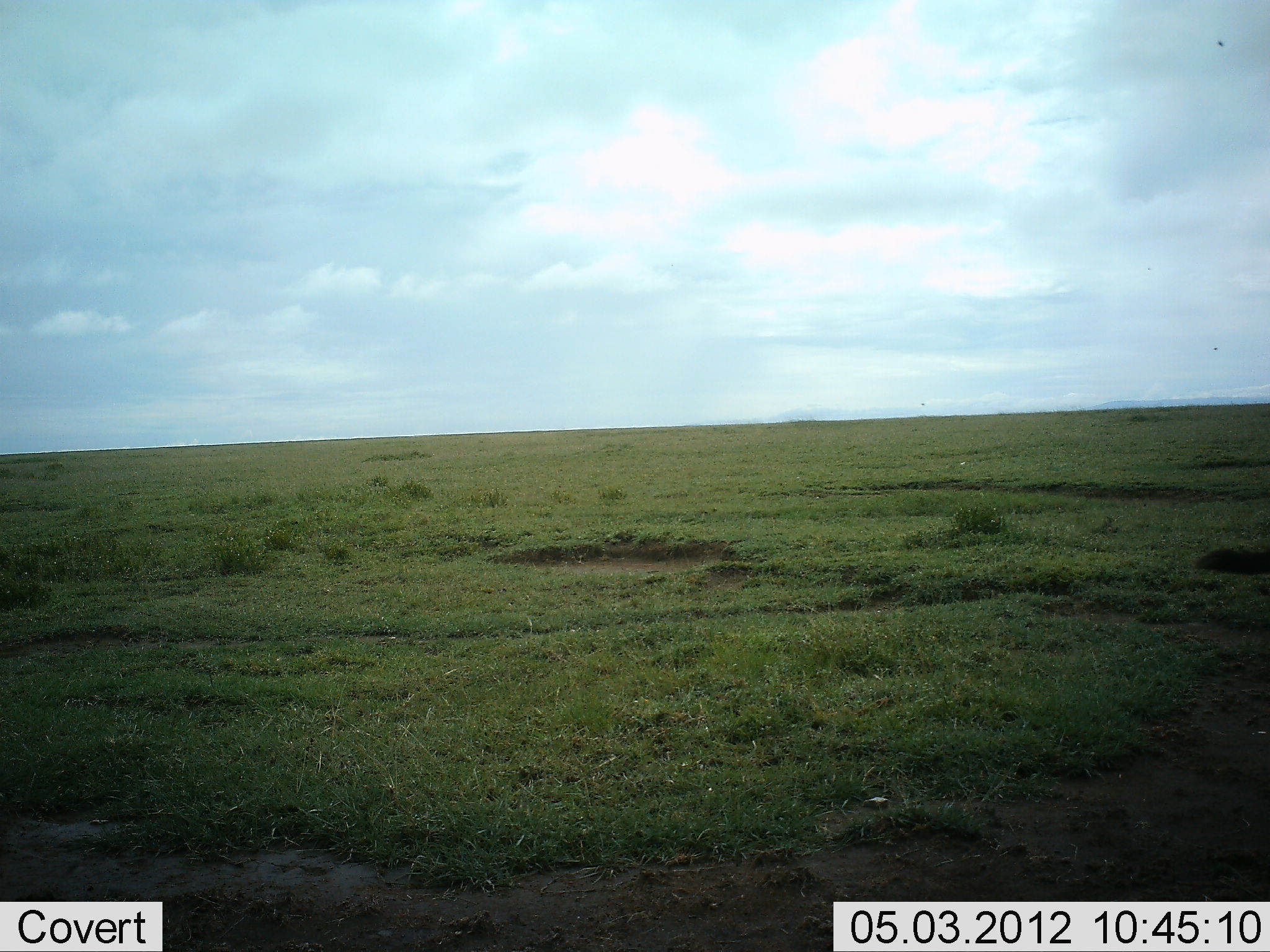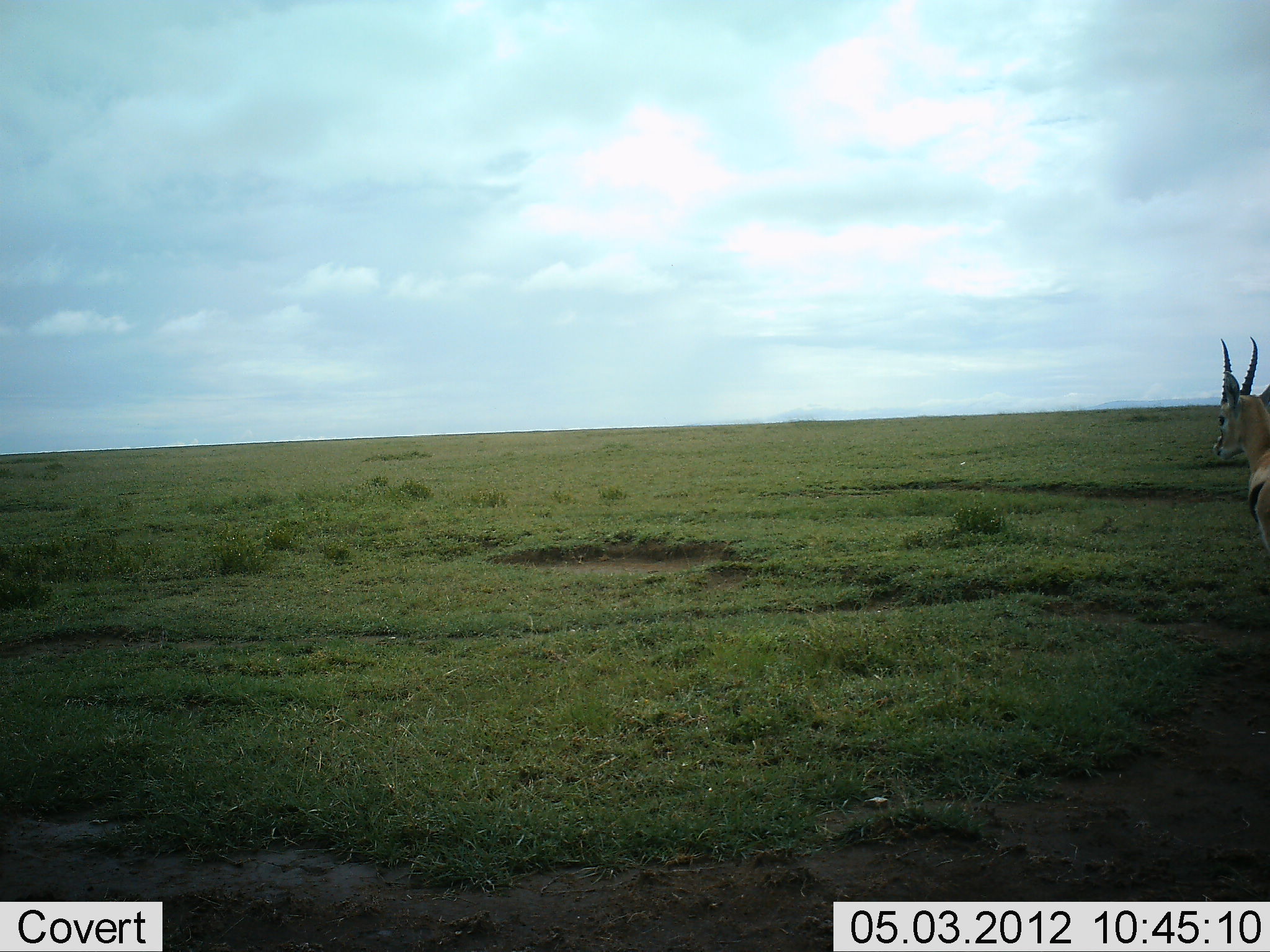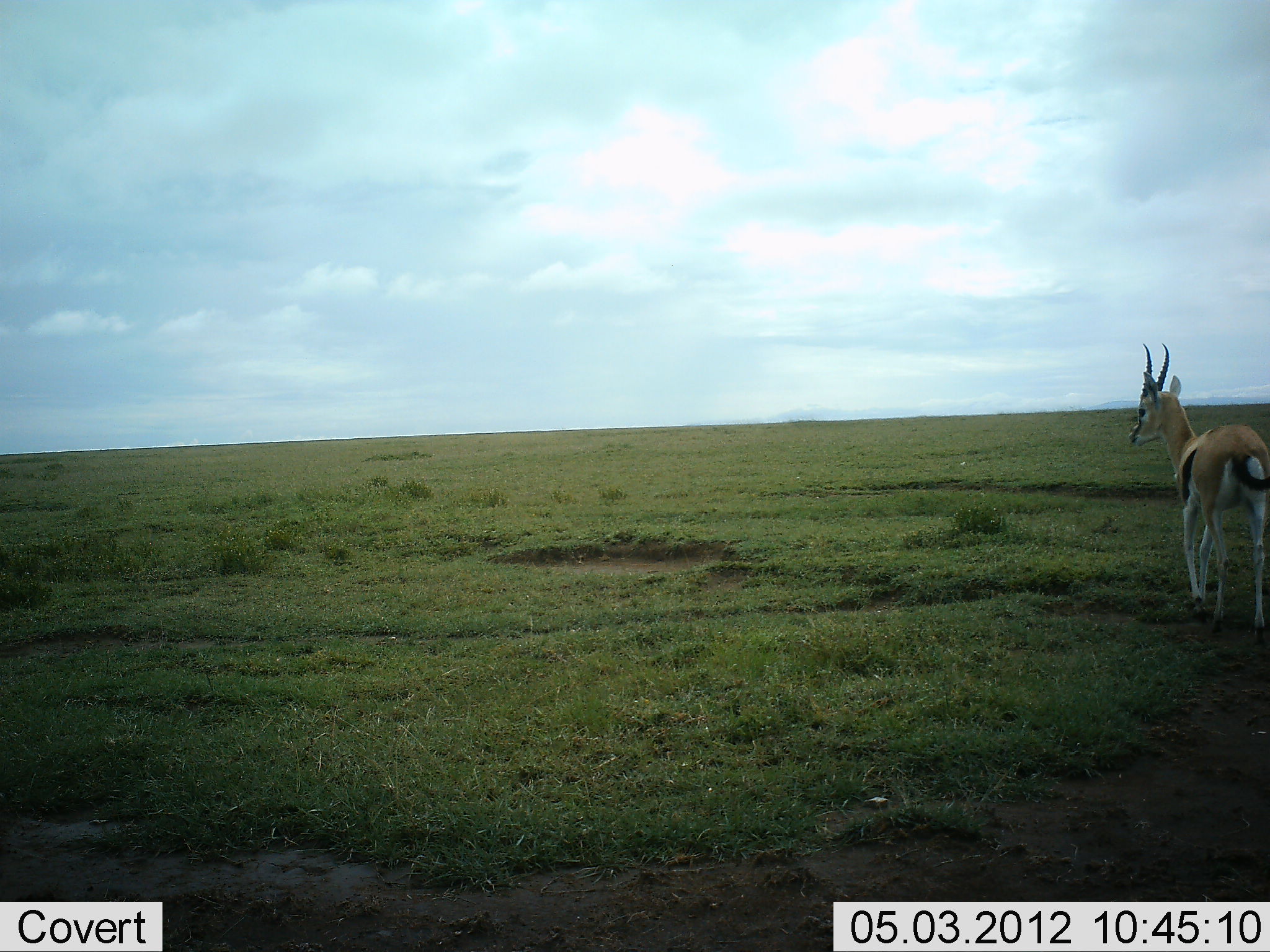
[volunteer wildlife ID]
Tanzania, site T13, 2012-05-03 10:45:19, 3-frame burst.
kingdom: Animalia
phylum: Chordata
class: Mammalia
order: Artiodactyla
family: Bovidae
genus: Eudorcas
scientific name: Eudorcas thomsonii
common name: thomson's gazelle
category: gazellethomsons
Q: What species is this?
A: Gazellethomsons (thomson's gazelle) (Eudorcas thomsonii).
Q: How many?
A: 1.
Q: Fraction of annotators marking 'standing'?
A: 10%.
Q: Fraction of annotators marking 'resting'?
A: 0%.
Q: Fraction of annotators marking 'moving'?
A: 90%.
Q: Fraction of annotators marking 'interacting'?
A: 0%.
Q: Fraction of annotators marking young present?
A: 0%.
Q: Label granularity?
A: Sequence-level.